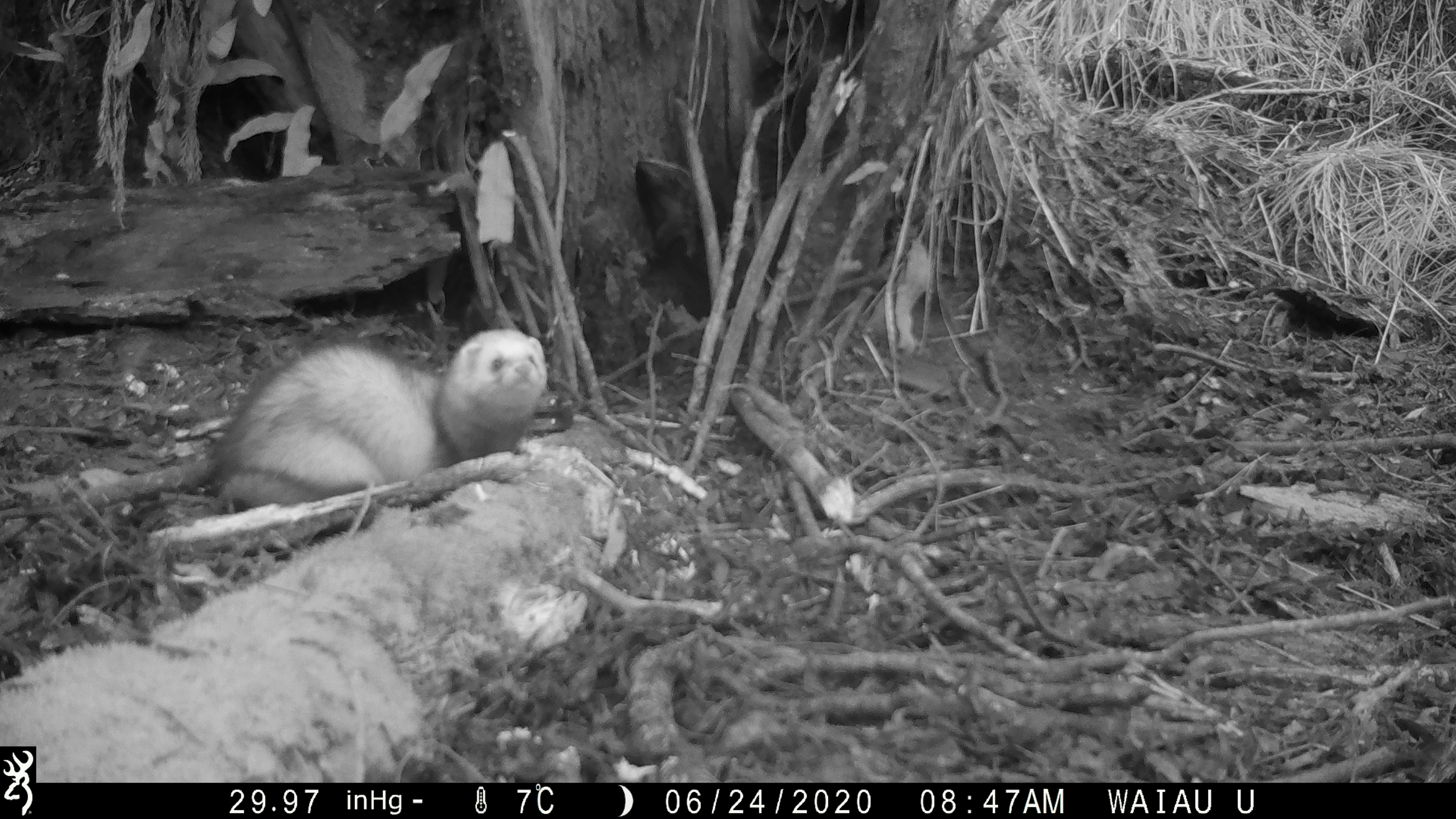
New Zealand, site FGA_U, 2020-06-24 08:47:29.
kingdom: Animalia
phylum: Chordata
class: Mammalia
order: Carnivora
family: Mustelidae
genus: Mustela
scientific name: Mustela furo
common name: ferret